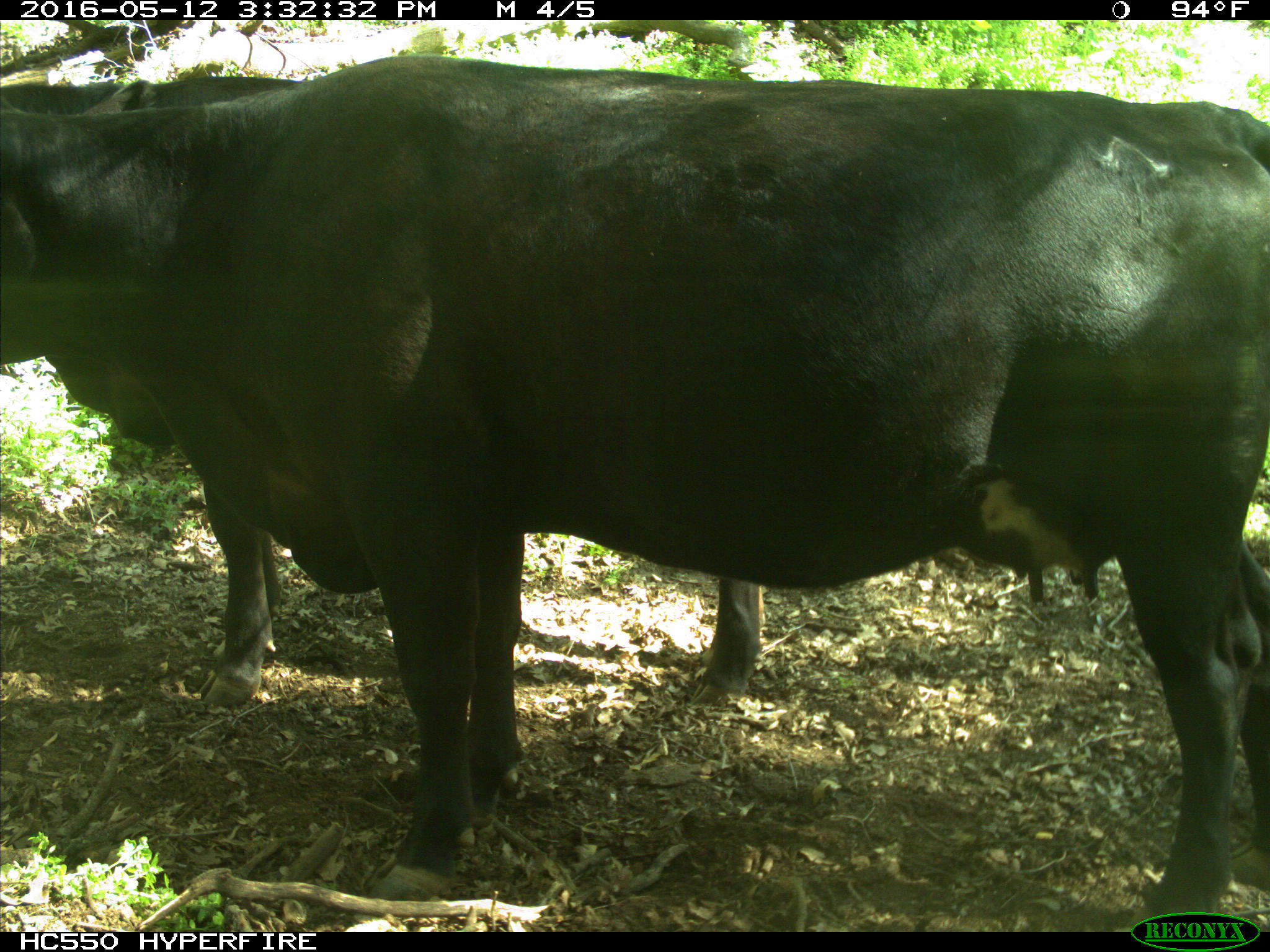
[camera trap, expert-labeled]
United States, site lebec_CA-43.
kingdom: Animalia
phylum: Chordata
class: Mammalia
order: Artiodactyla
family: Bovidae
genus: Bos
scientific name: Bos taurus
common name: domestic cow